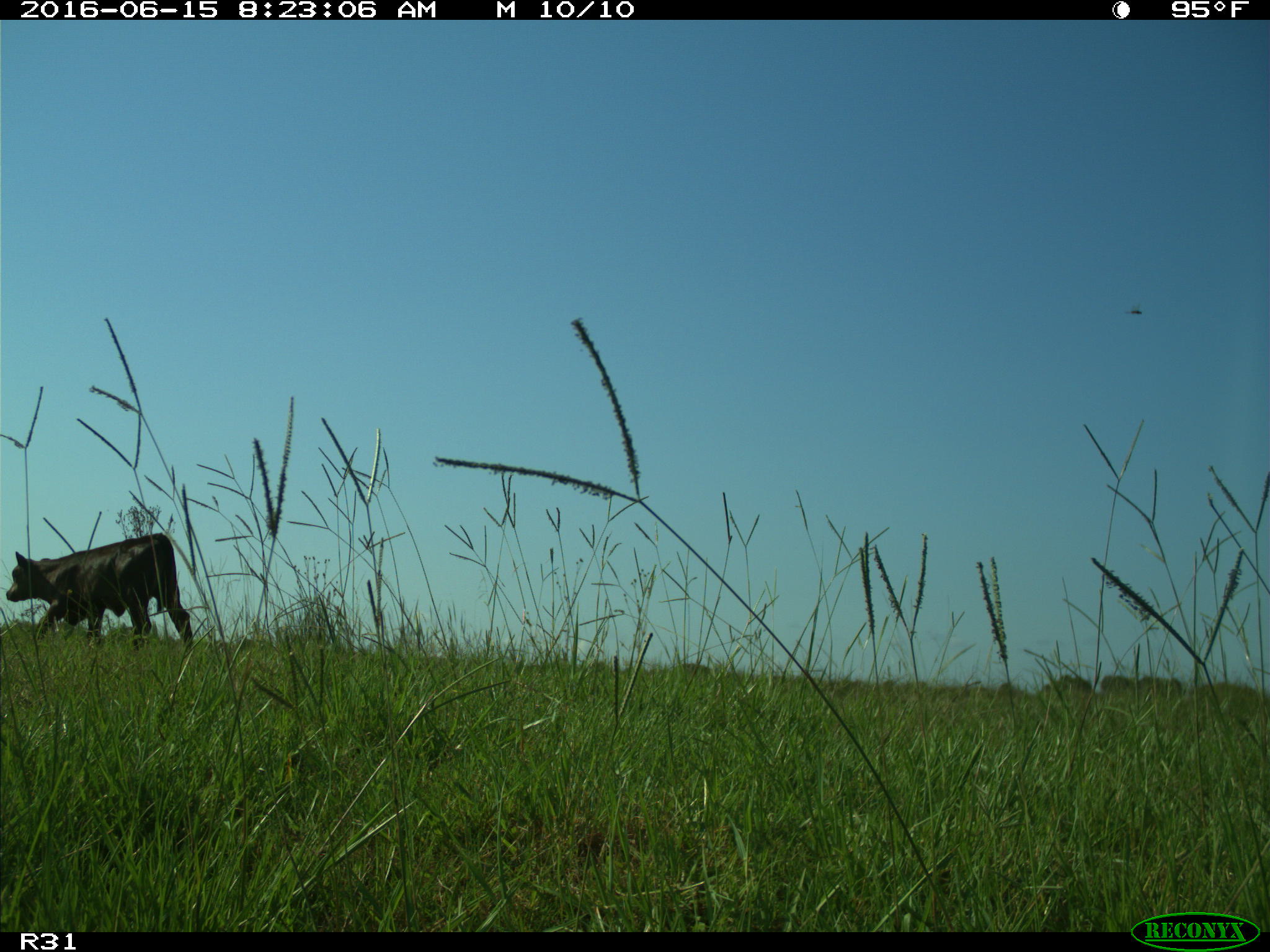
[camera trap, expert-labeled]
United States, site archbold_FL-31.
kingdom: Animalia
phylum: Chordata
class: Mammalia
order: Artiodactyla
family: Bovidae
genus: Bos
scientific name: Bos taurus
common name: domestic cow